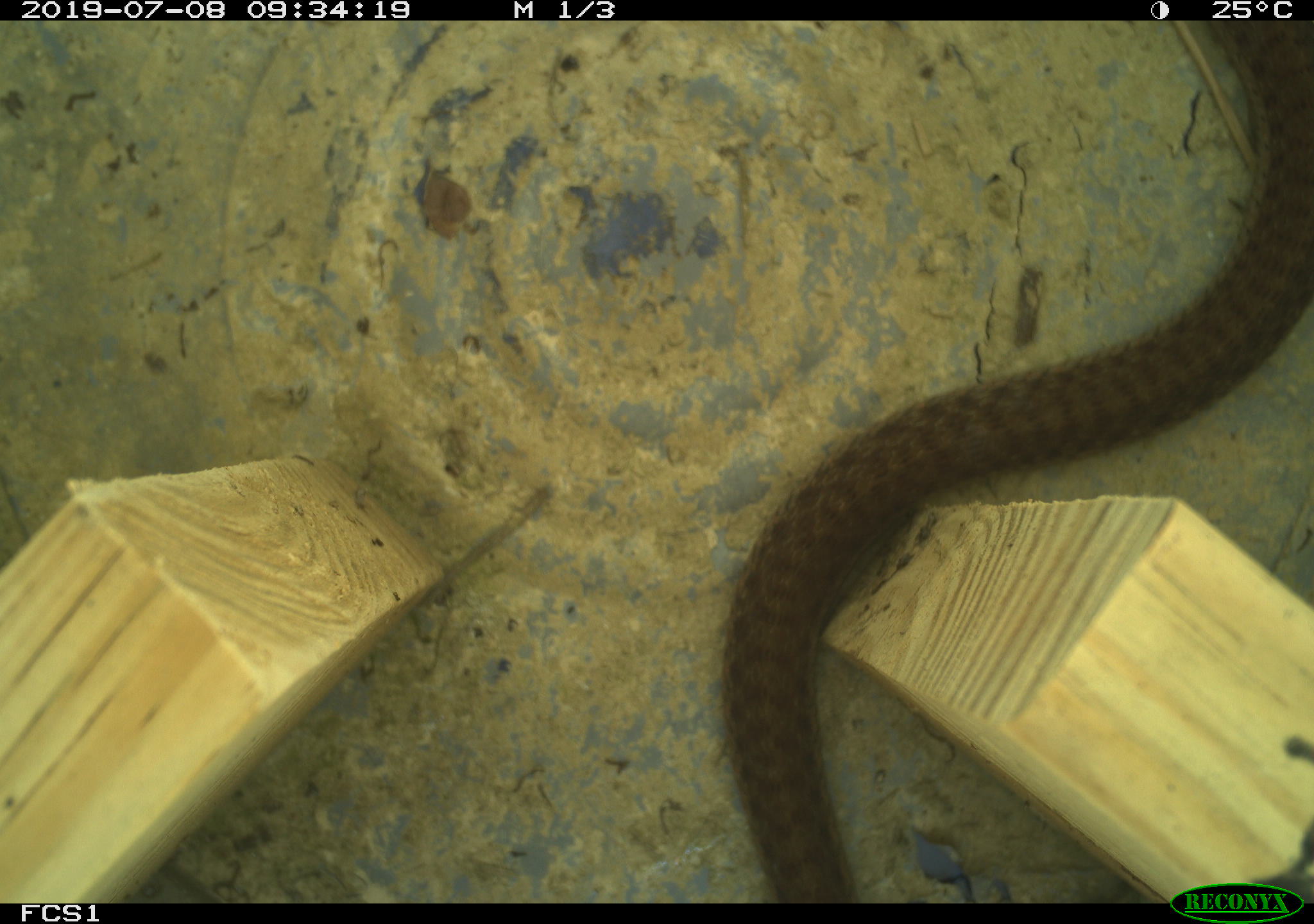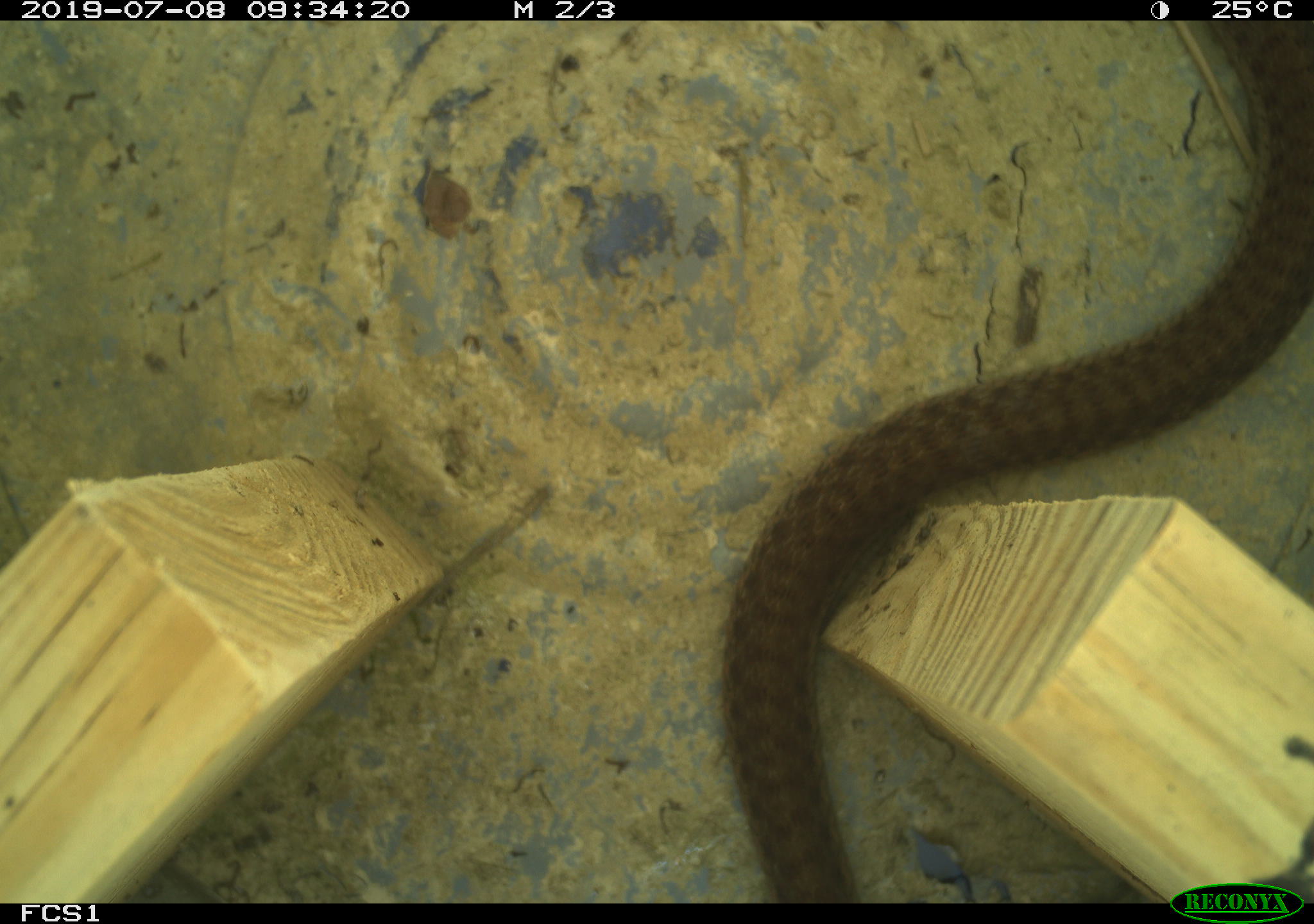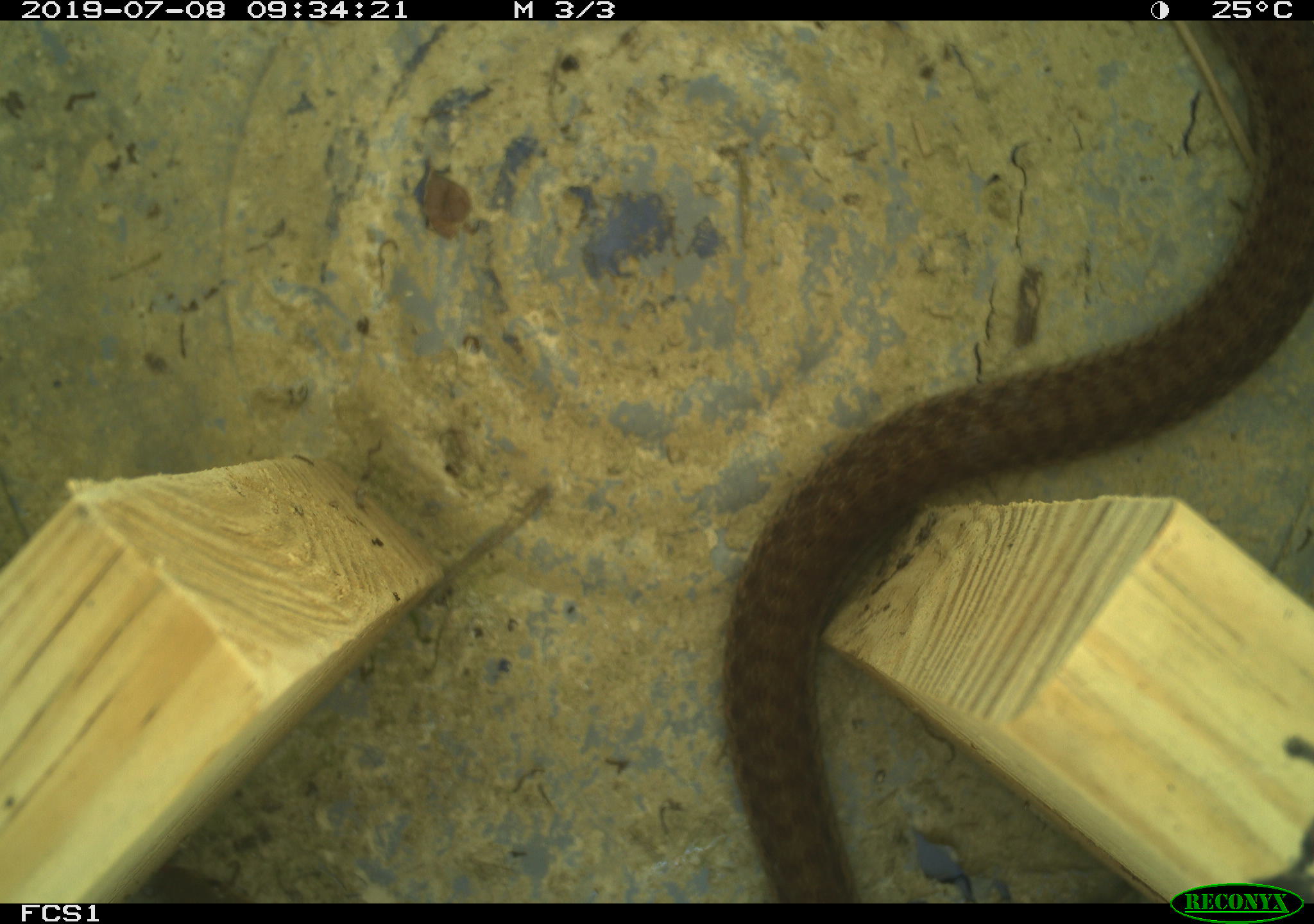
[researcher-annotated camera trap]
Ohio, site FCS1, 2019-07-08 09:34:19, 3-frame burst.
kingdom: Animalia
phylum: Chordata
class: Reptilia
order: Squamata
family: Colubridae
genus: Thamnophis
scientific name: Thamnophis sirtalis sirtalis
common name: eastern gartersnake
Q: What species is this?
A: Eastern gartersnake (Thamnophis sirtalis sirtalis).